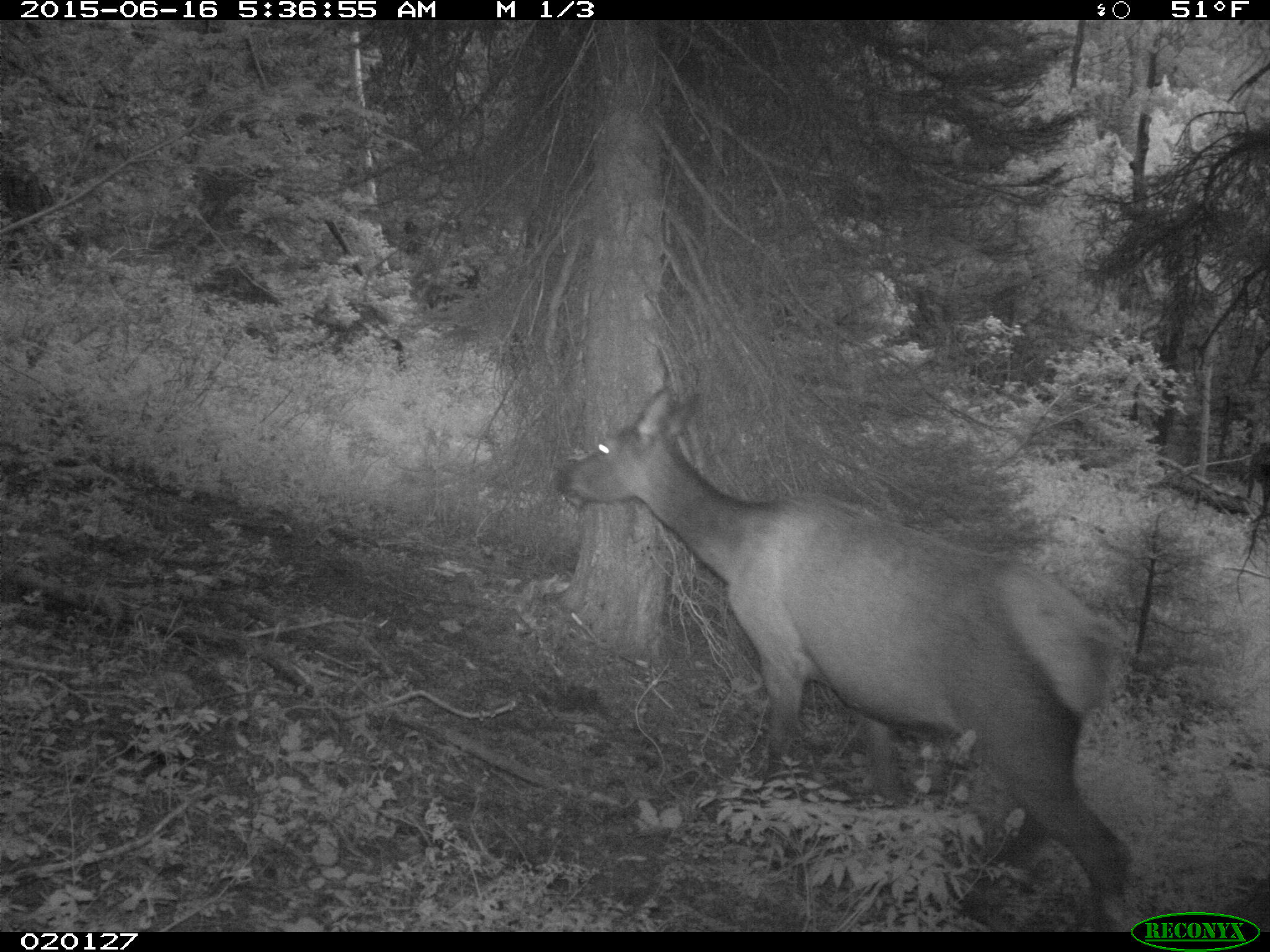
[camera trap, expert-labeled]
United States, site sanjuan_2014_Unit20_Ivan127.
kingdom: Animalia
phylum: Chordata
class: Mammalia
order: Artiodactyla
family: Cervidae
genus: Cervus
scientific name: Cervus elaphus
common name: red deer